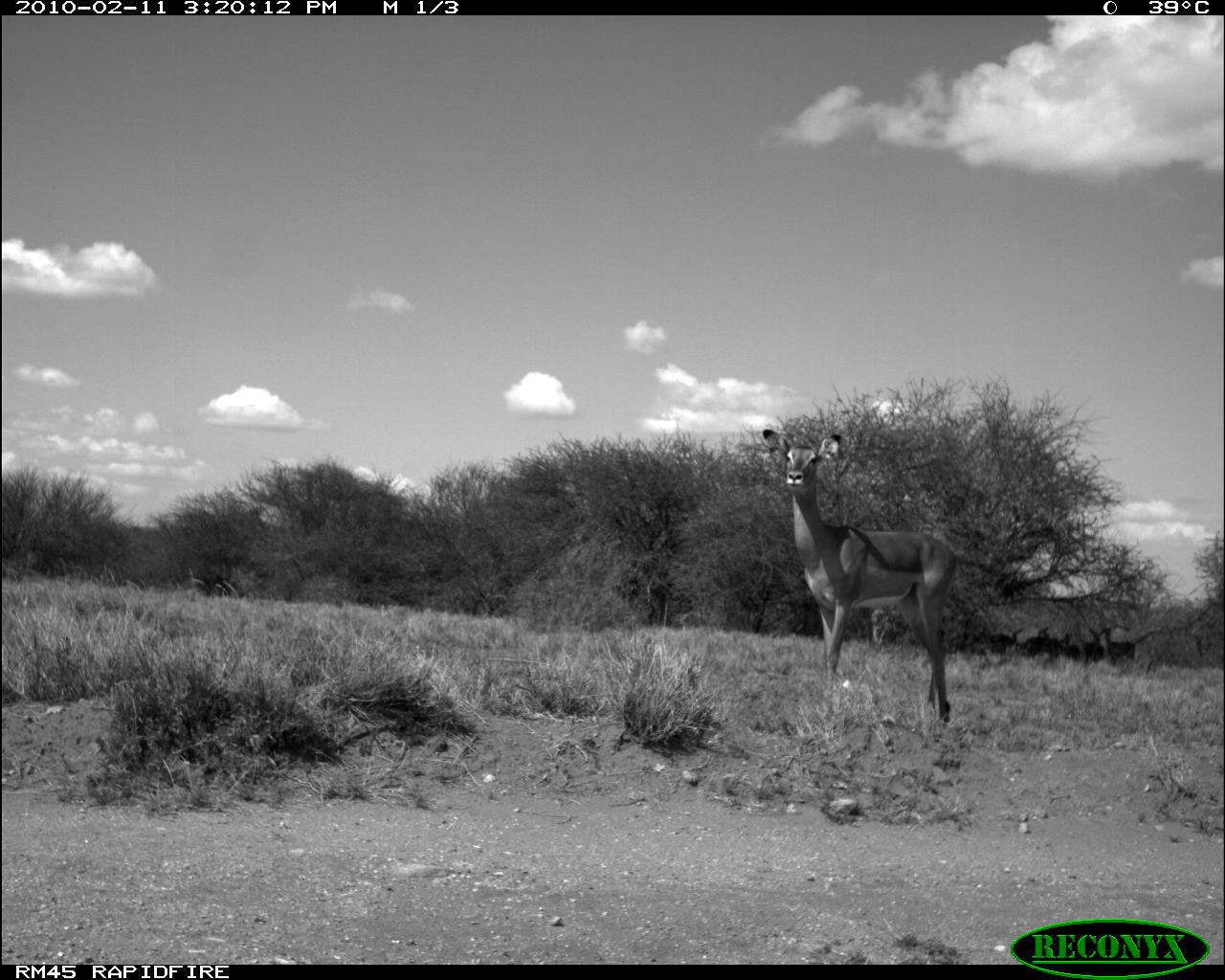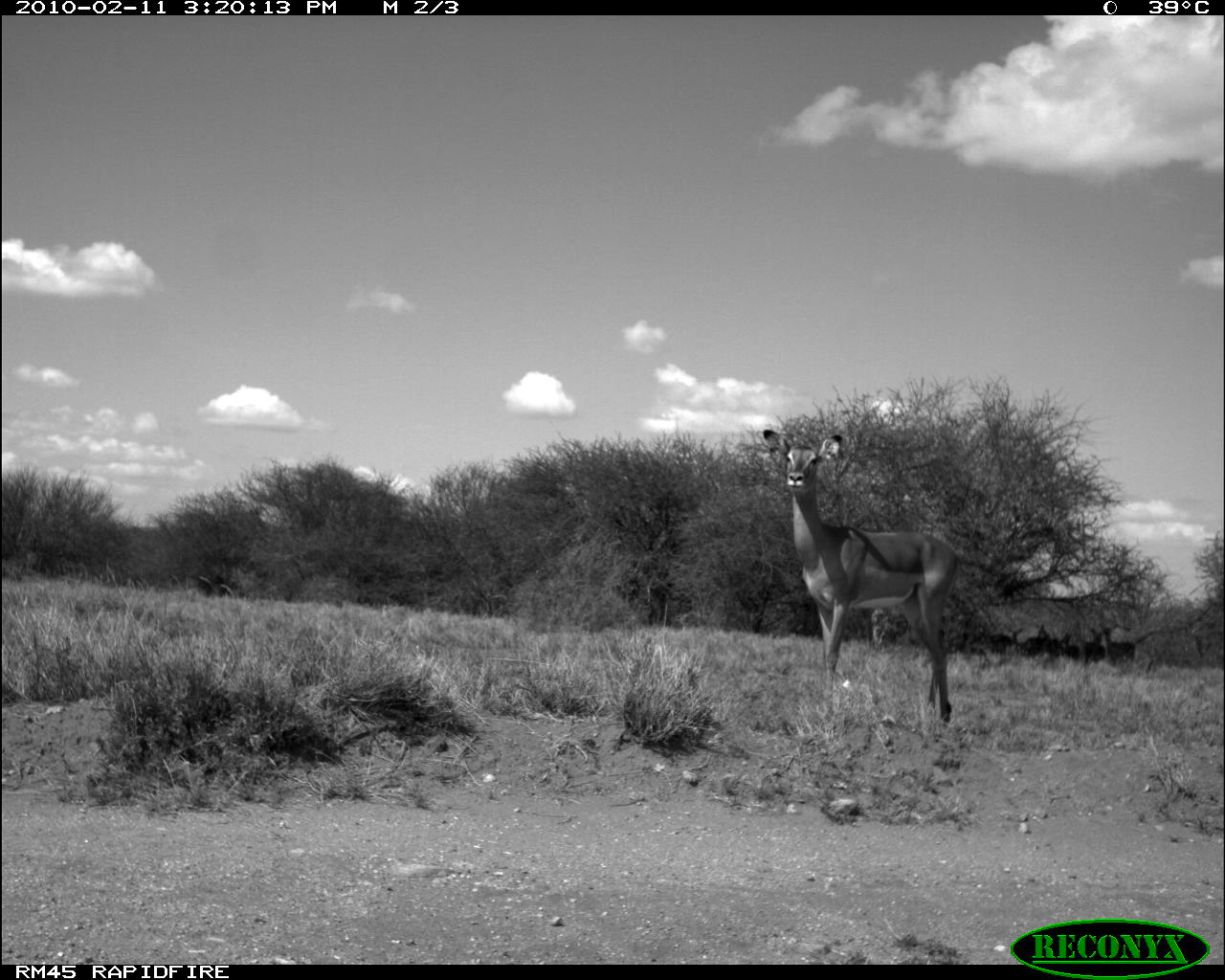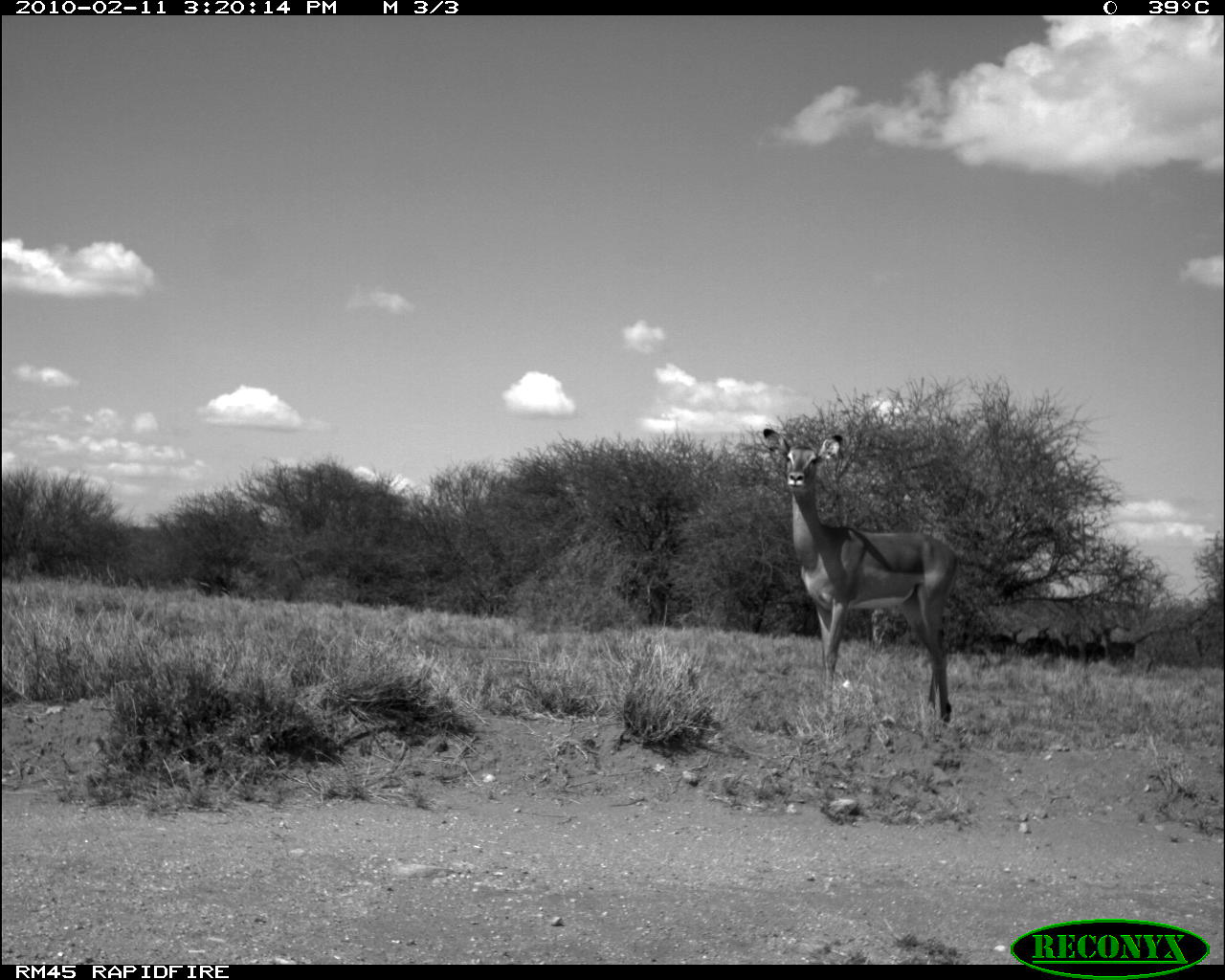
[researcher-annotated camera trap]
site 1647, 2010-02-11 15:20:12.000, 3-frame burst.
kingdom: Animalia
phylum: Chordata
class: Mammalia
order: Artiodactyla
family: Bovidae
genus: Aepyceros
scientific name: Aepyceros melampus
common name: impala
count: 6